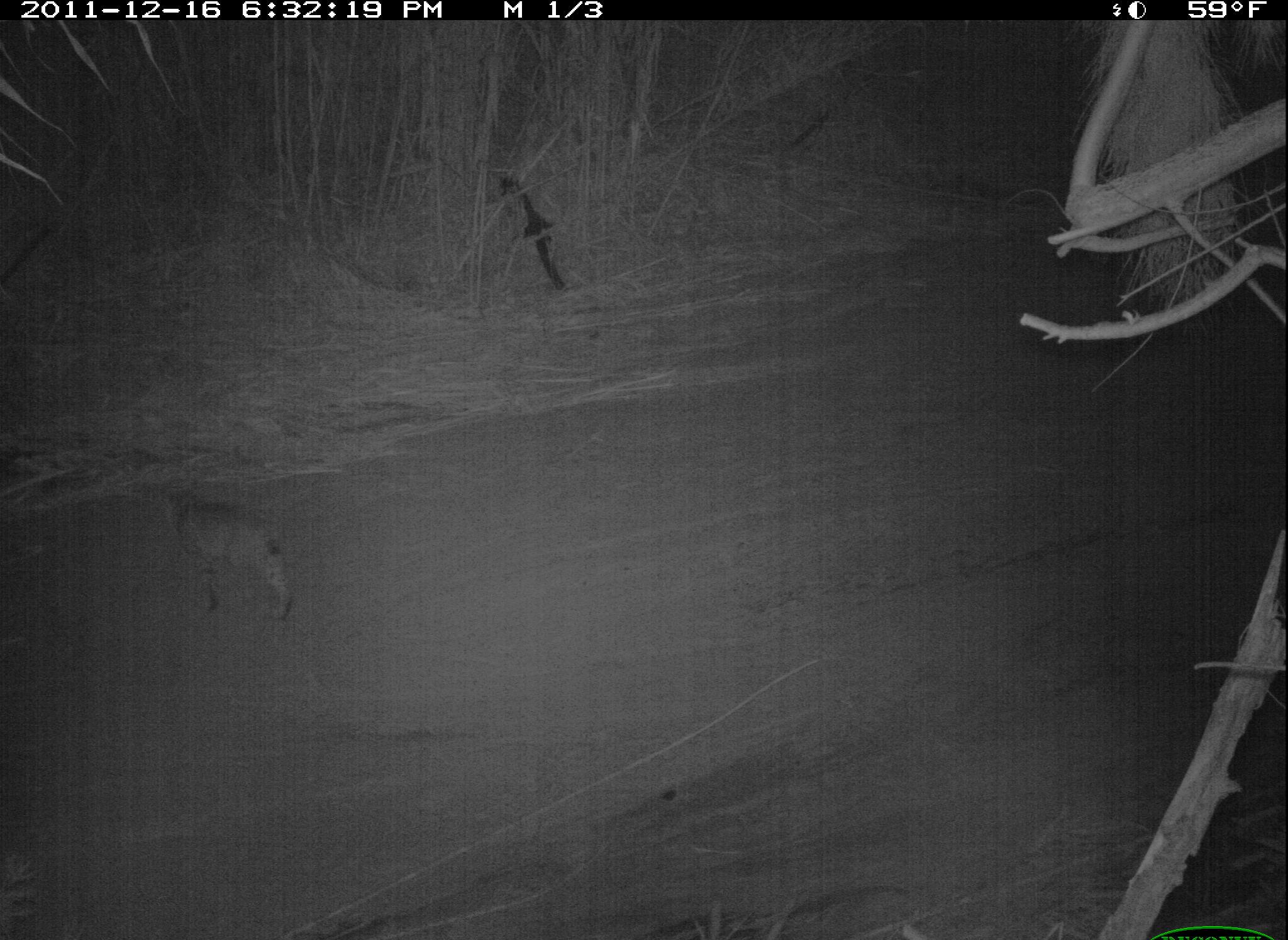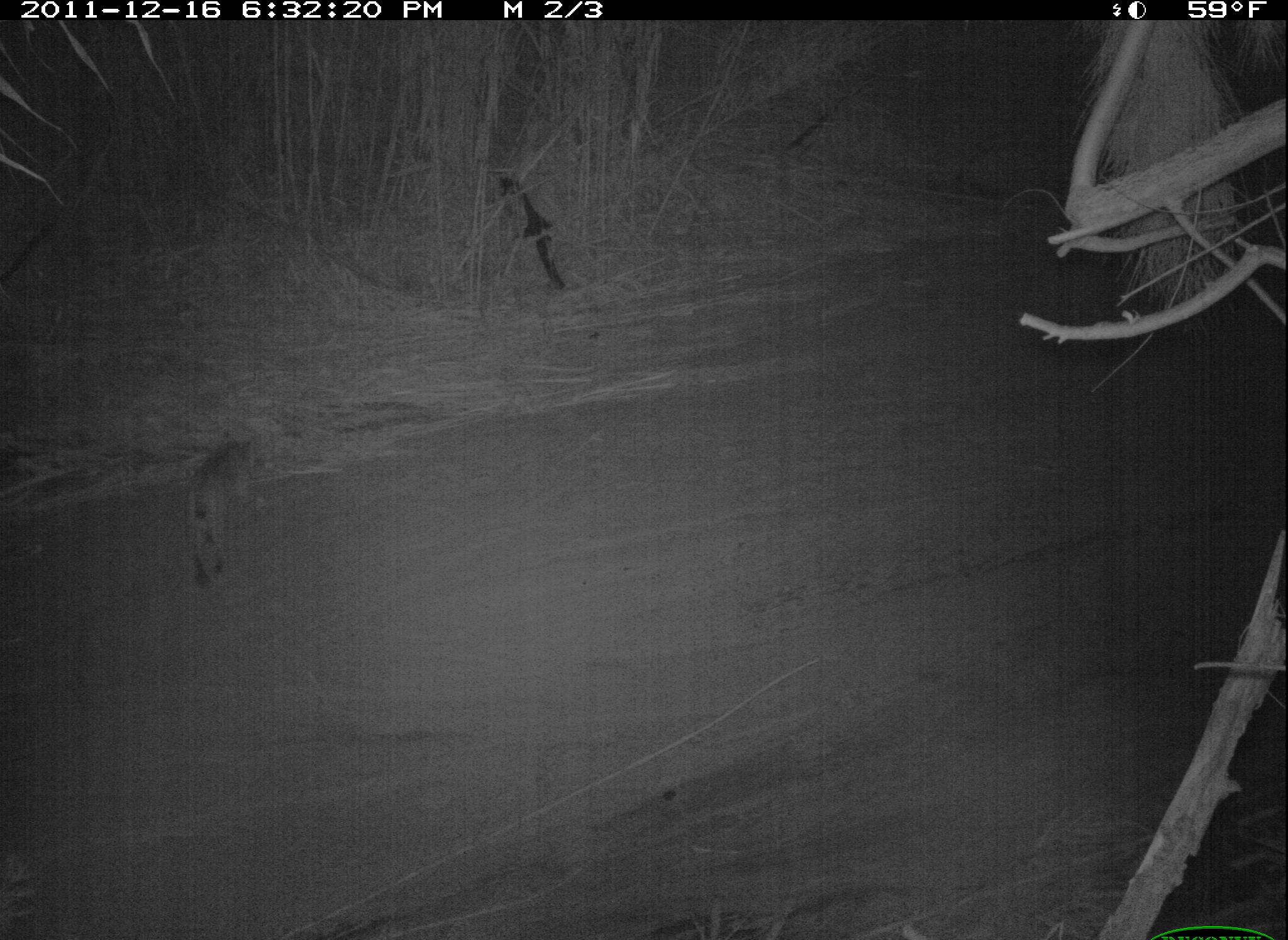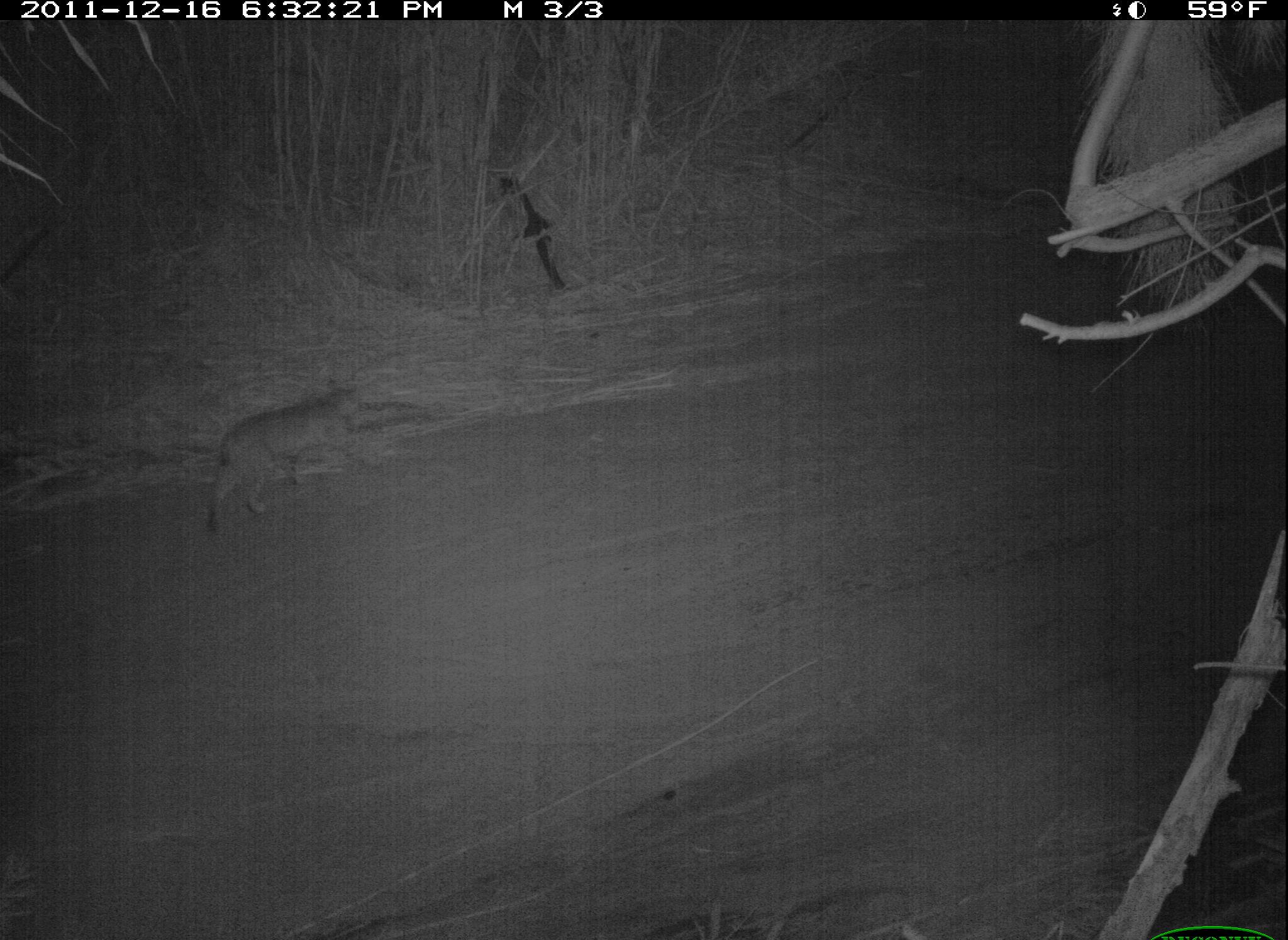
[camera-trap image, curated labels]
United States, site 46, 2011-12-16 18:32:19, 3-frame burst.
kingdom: Animalia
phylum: Chordata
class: Mammalia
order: Carnivora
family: Felidae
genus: Lynx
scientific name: Lynx rufus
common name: bobcat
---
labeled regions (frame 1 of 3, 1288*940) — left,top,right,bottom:
bobcat: 148,477,308,635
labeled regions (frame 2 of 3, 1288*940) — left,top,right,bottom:
bobcat: 171,417,280,596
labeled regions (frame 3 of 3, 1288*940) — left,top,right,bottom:
bobcat: 190,364,378,548